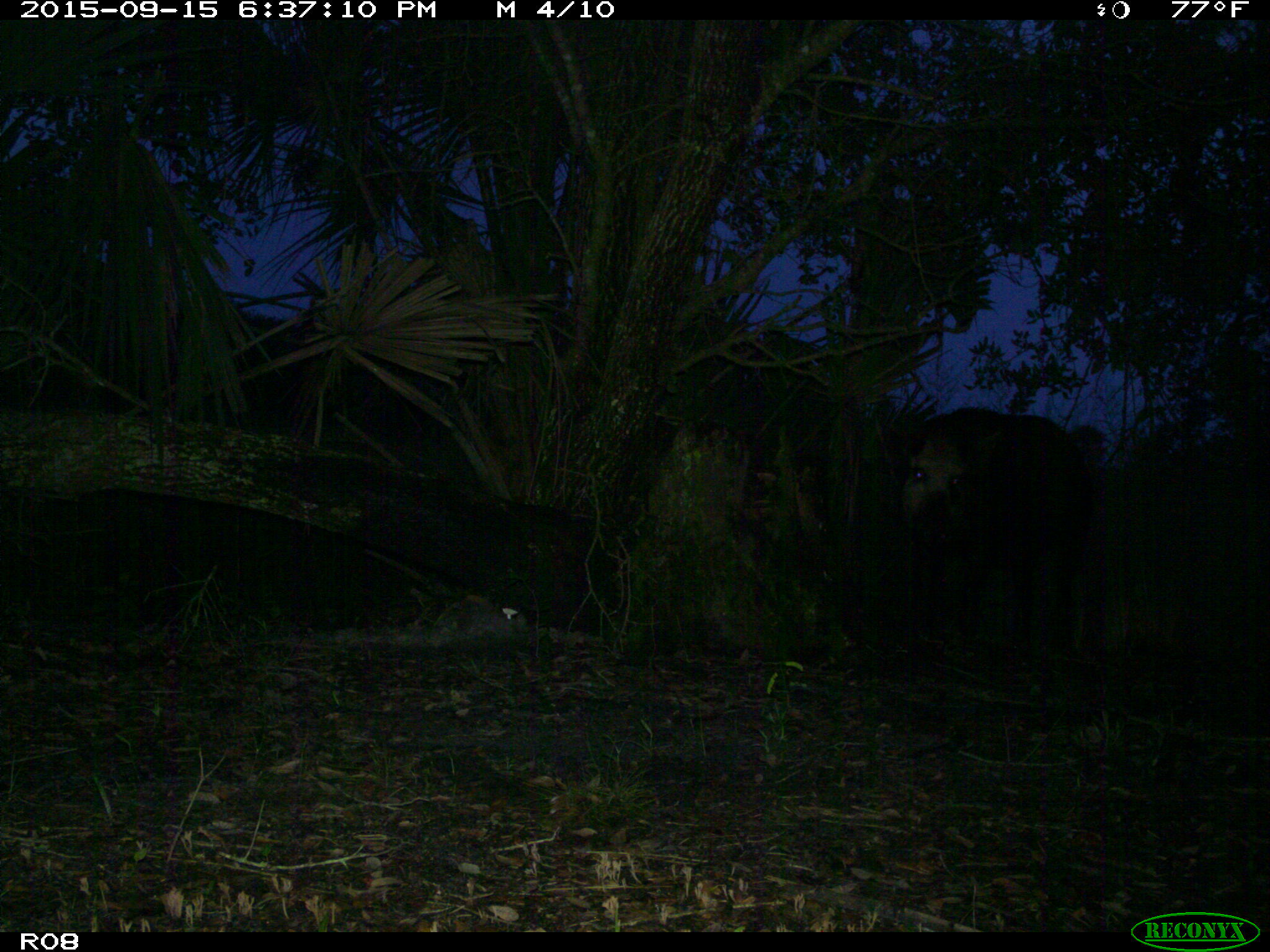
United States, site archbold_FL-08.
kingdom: Animalia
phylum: Chordata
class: Mammalia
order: Artiodactyla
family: Suidae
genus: Sus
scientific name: Sus scrofa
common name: wild boar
Sus scrofa (wild boar).